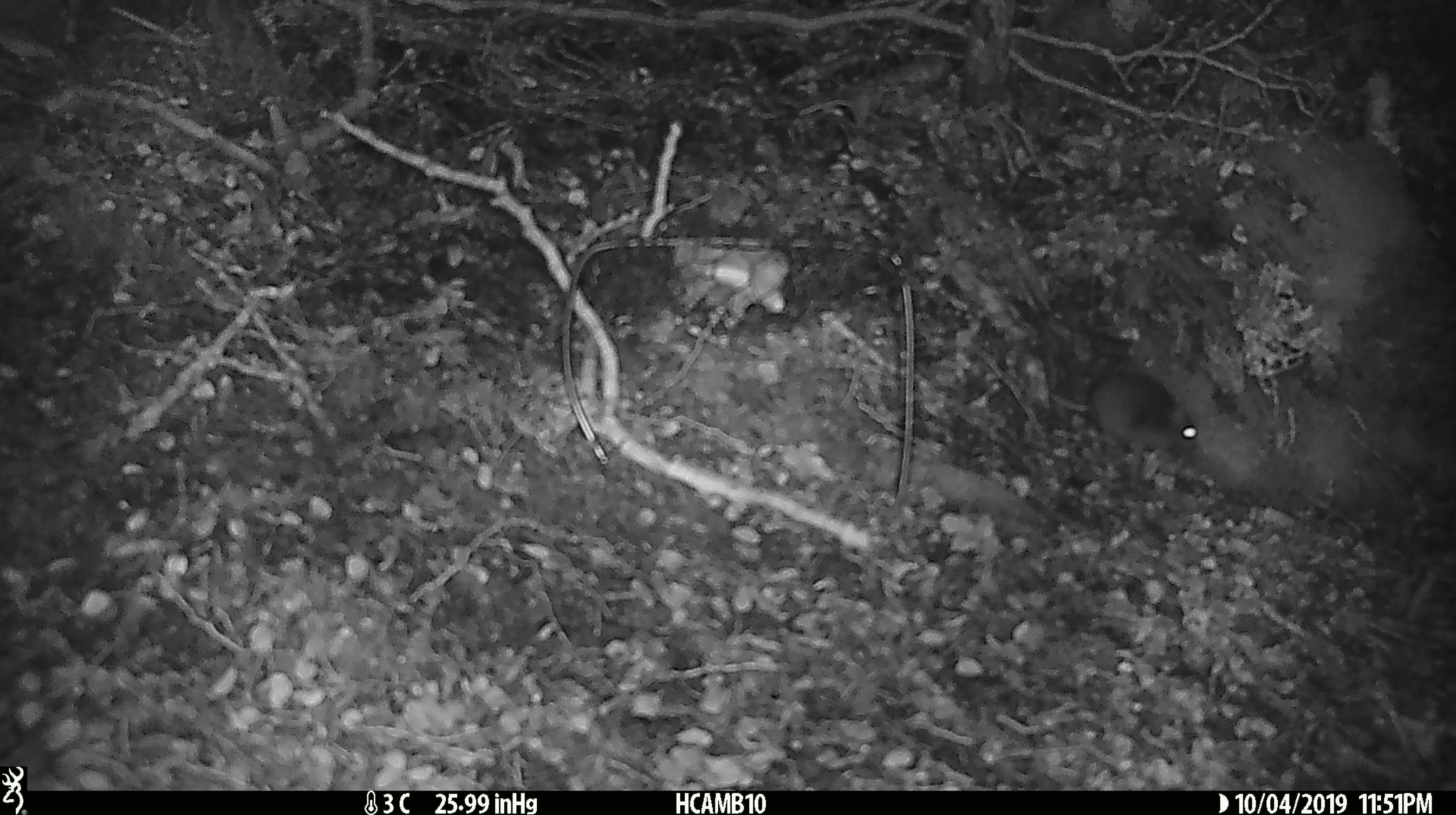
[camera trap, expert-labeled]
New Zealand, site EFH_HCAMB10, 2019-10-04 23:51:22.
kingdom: Animalia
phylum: Chordata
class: Mammalia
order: Rodentia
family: Muridae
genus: Mus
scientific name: Mus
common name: mouse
Mouse (Mus).